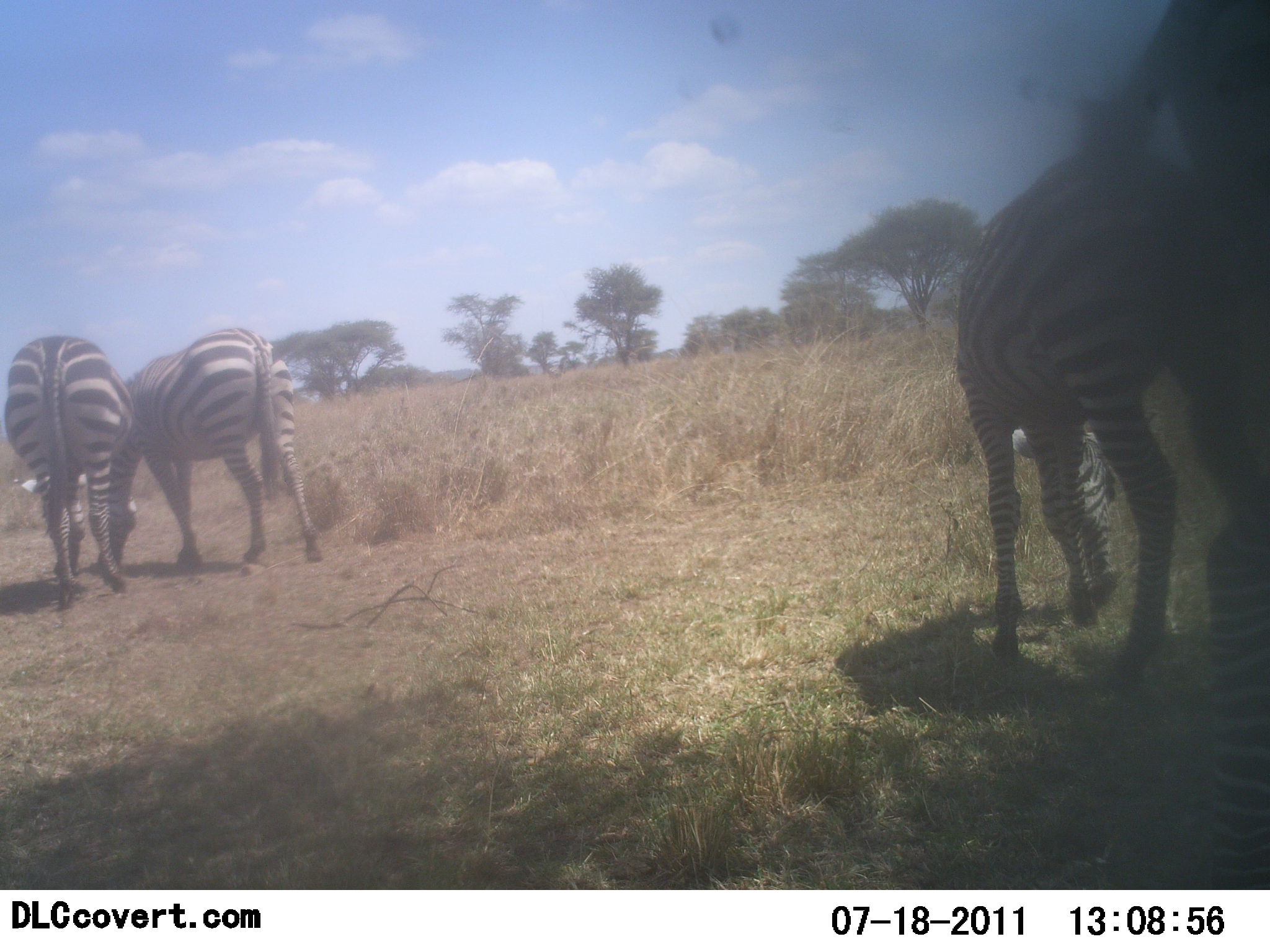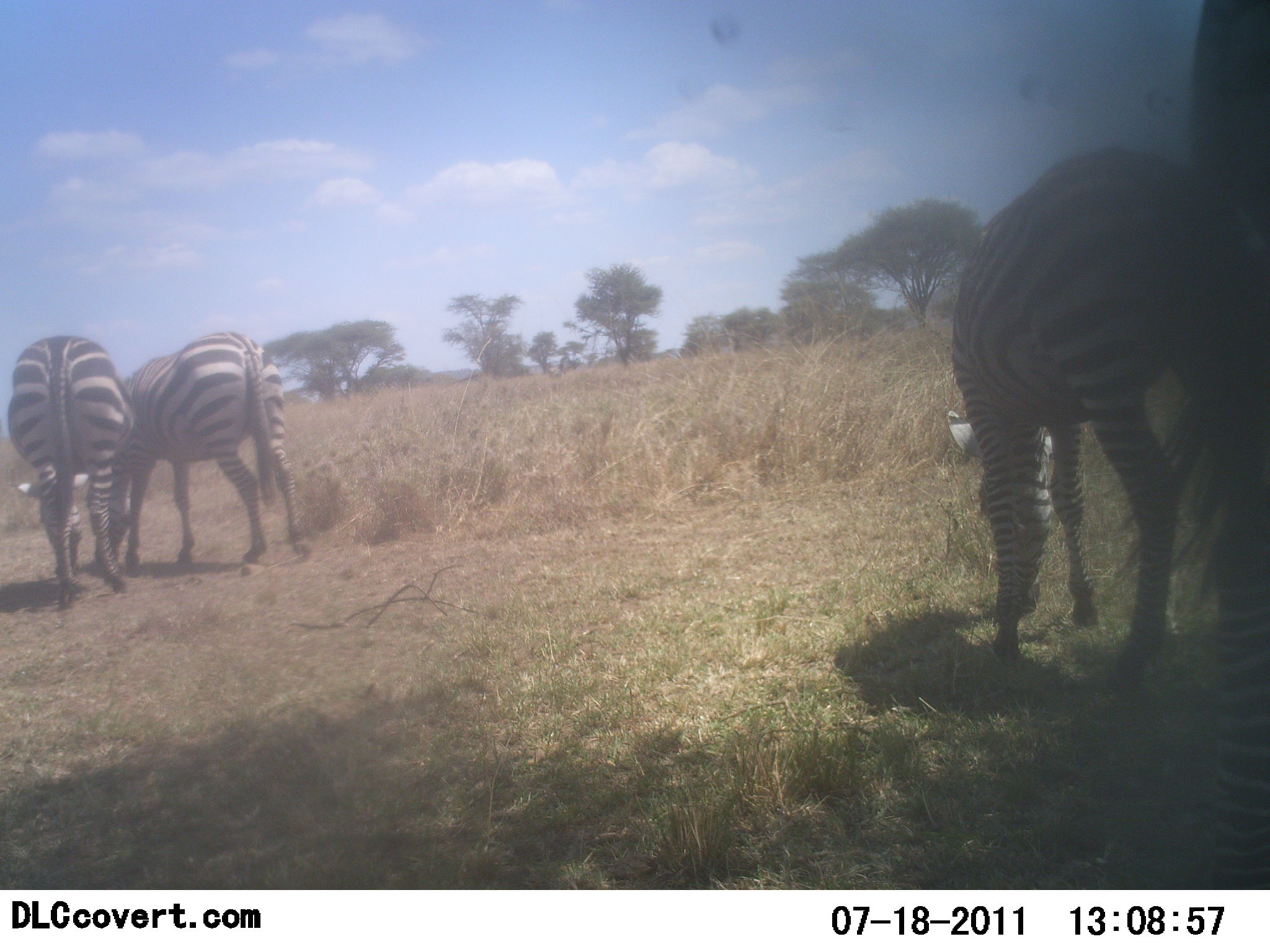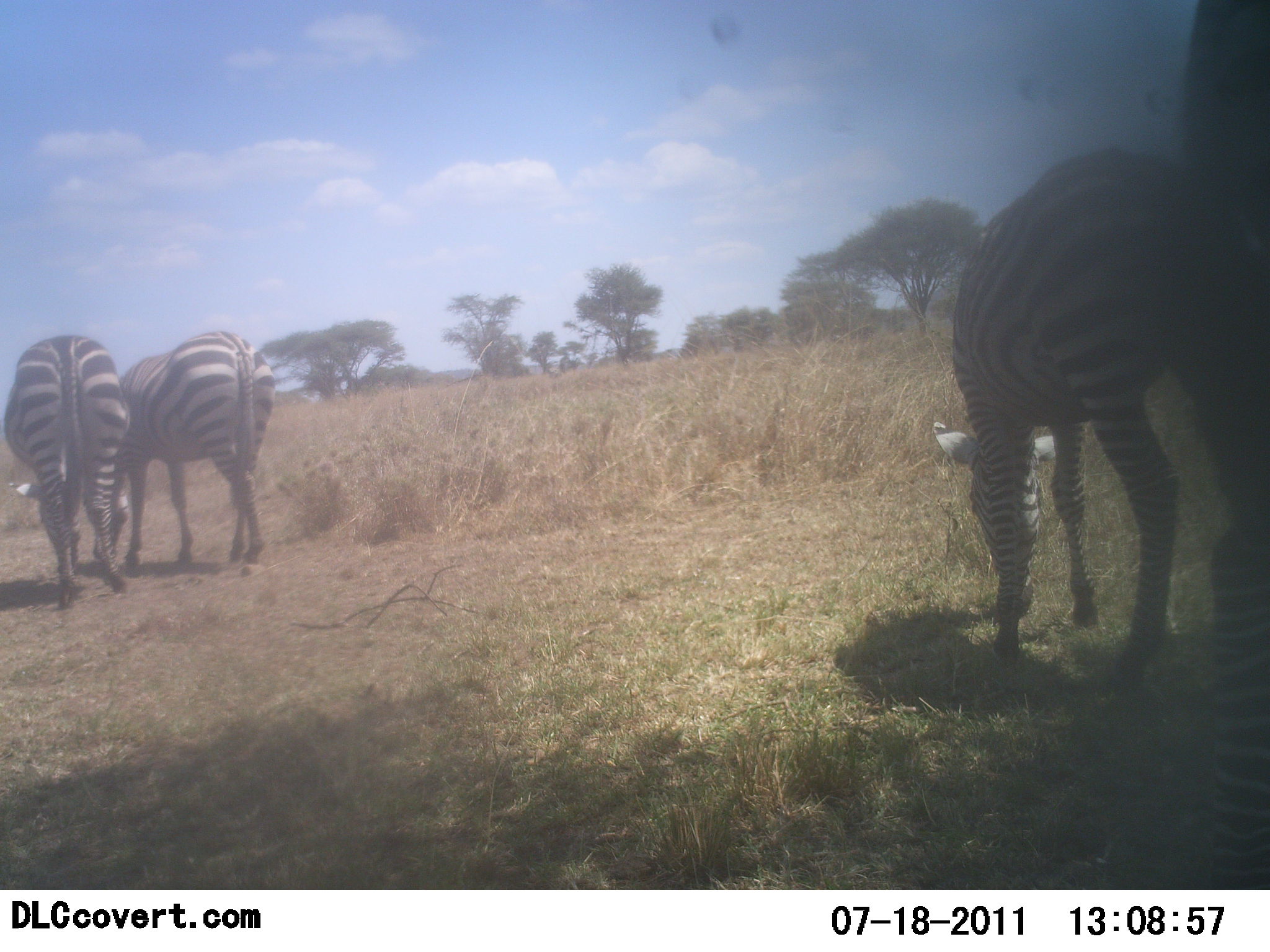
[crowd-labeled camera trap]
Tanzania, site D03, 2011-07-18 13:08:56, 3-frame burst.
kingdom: Animalia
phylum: Chordata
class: Mammalia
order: Perissodactyla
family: Equidae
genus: Equus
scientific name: Equus quagga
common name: plains zebra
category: zebra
Zebra (plains zebra) (Equus quagga), count 4. Behavior (volunteer vote fractions): standing 30%, resting 0%, moving 0%, interacting 0%. Young present (vote fraction): 0%. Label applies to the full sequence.